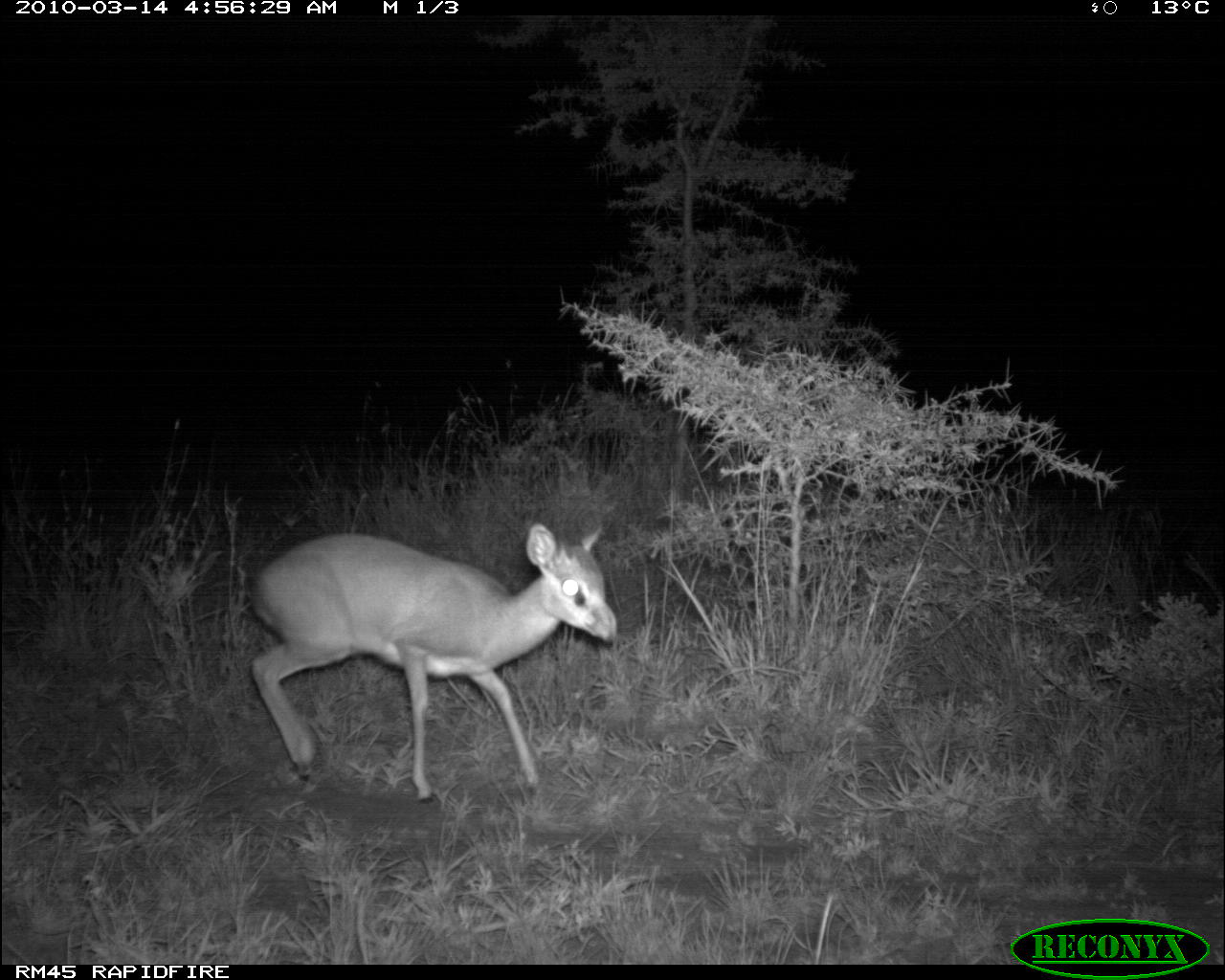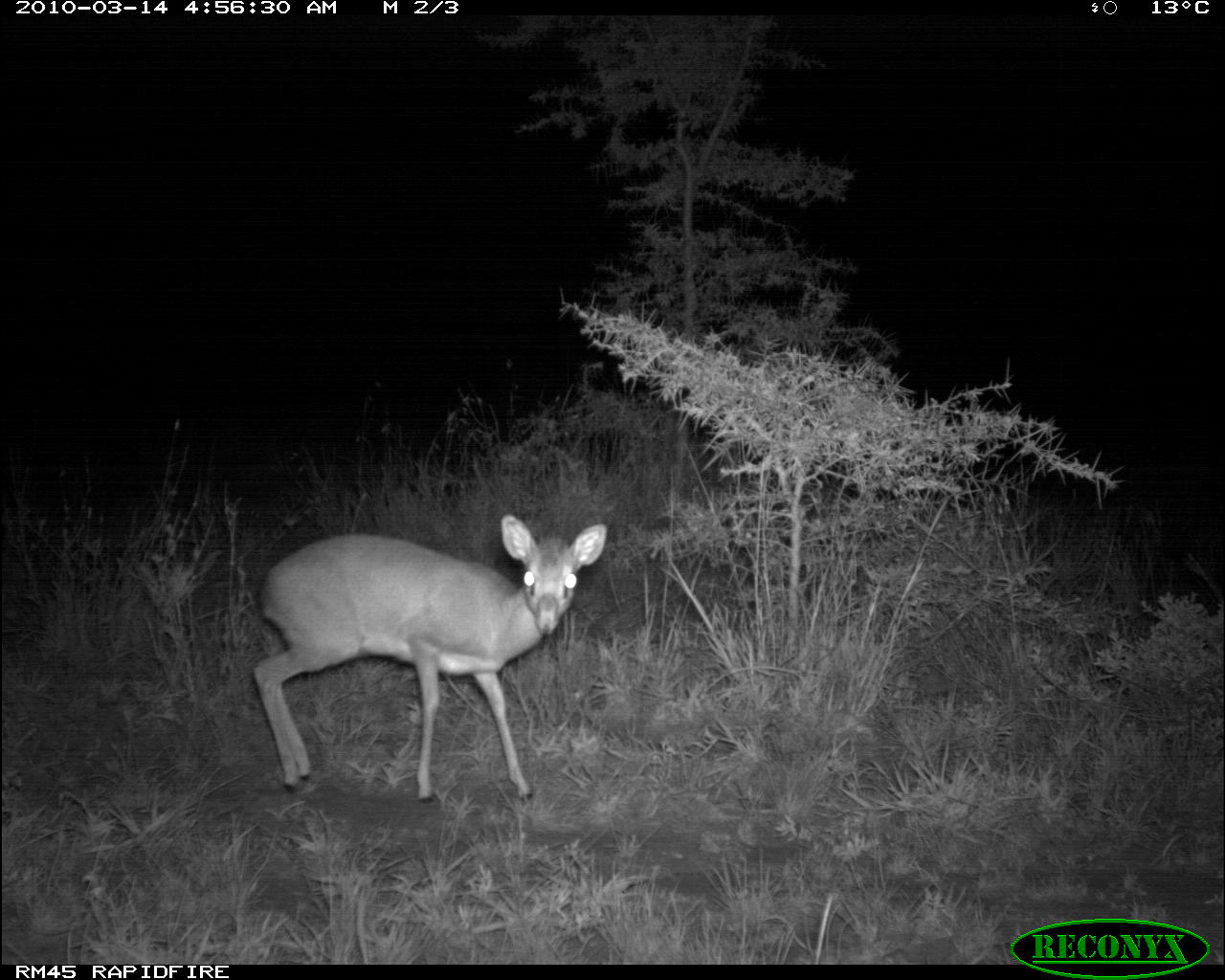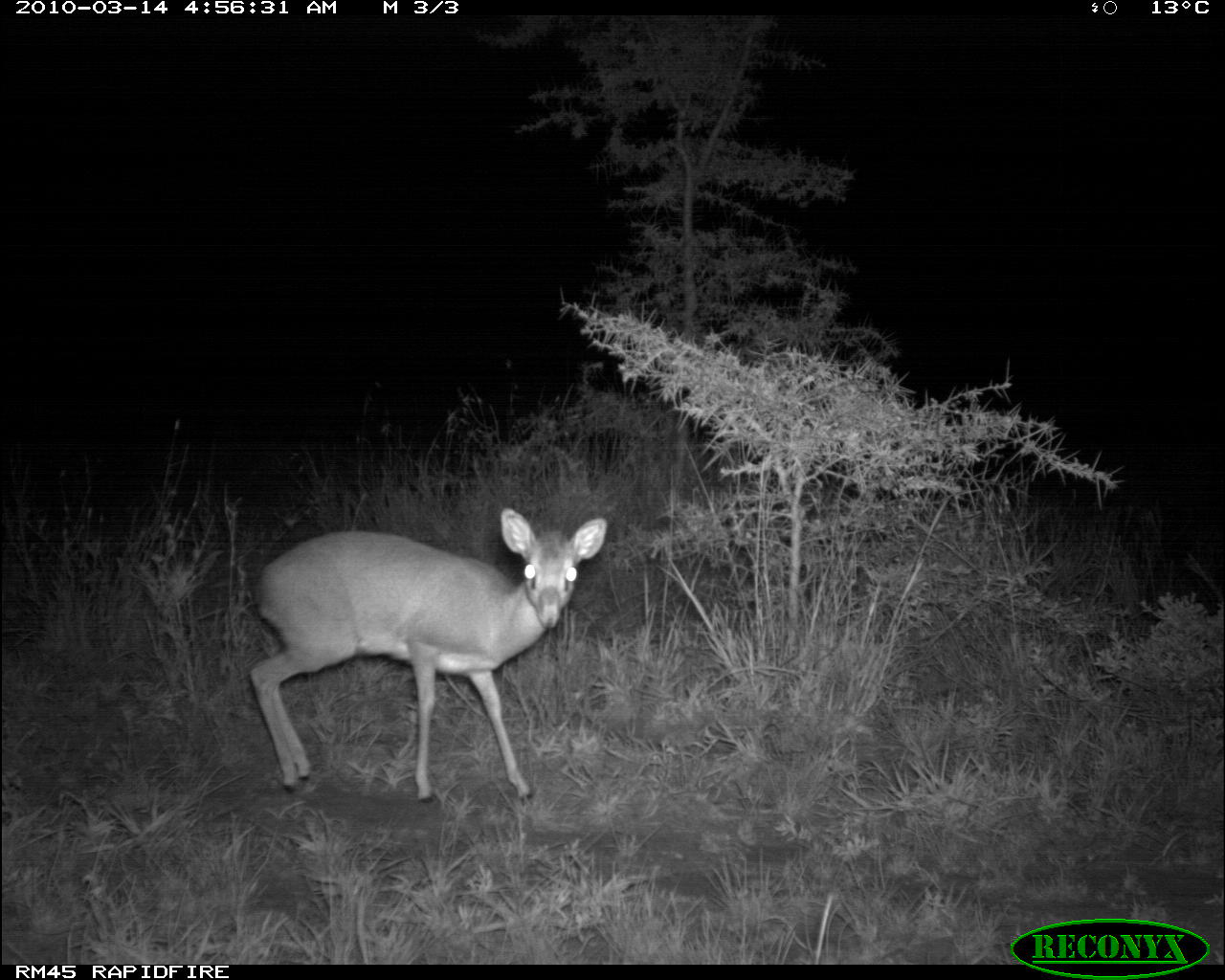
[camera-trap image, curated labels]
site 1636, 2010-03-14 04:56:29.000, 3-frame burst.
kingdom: Animalia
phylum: Chordata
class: Mammalia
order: Artiodactyla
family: Bovidae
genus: Madoqua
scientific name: Madoqua guentheri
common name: günther's dik-dik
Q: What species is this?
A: Madoqua guentheri (günther's dik-dik).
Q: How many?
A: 1.